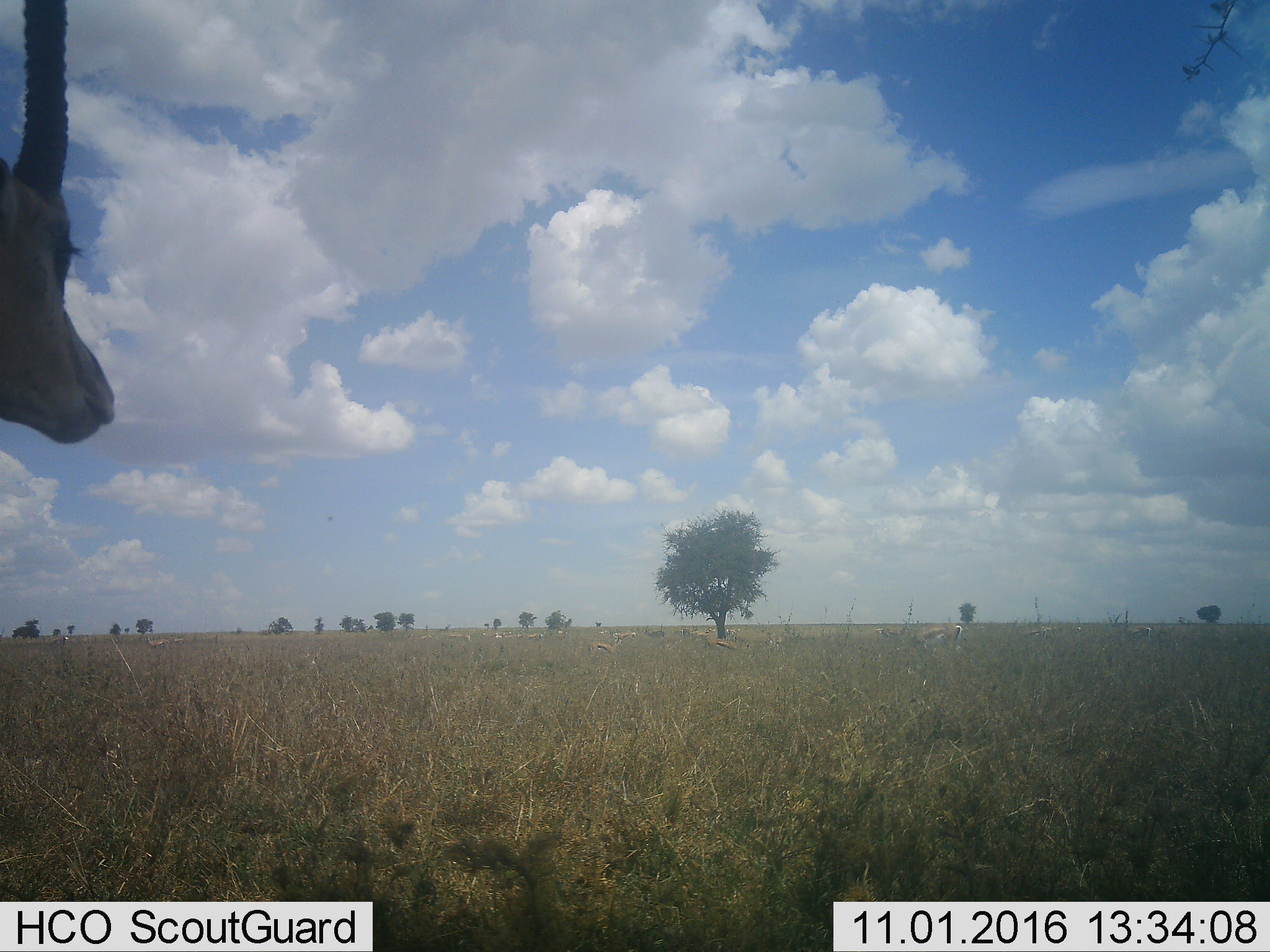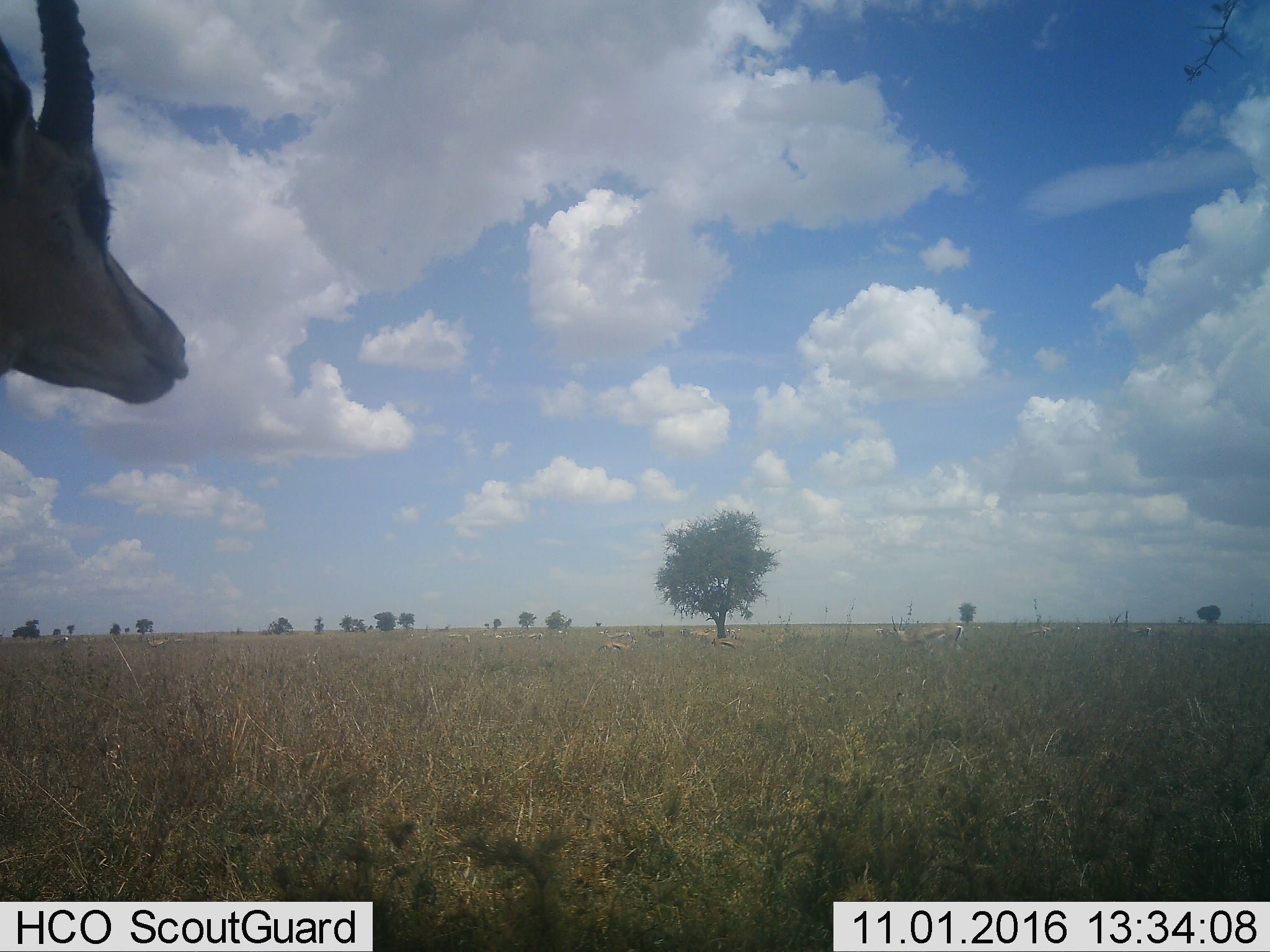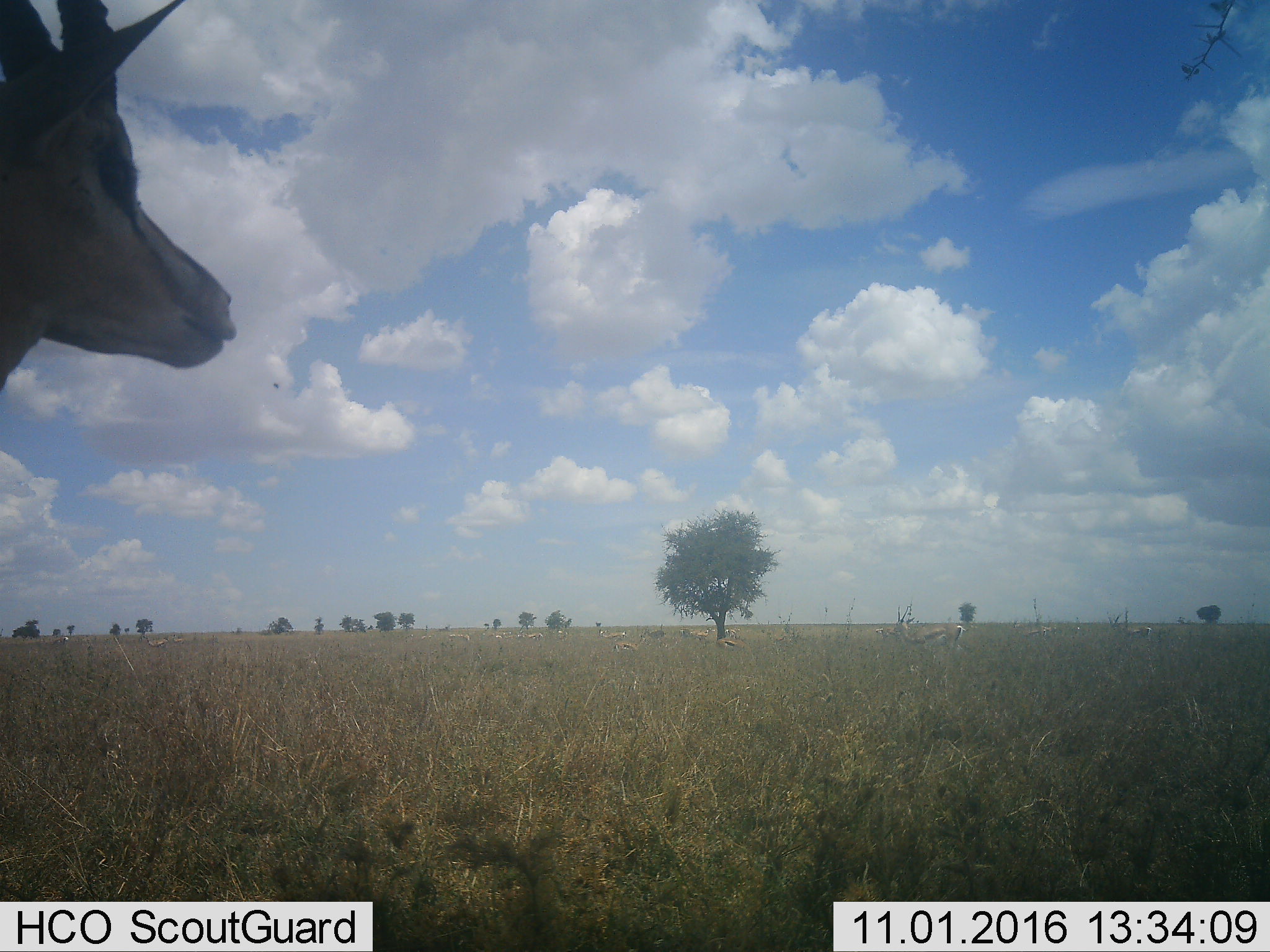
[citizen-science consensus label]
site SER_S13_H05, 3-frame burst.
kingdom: Animalia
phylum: Chordata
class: Mammalia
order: Artiodactyla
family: Bovidae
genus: Eudorcas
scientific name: Eudorcas thomsonii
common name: thomson's gazelle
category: gazellethomsons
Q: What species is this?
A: Gazellethomsons (thomson's gazelle) (Eudorcas thomsonii).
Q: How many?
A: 11-50.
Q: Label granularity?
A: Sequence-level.